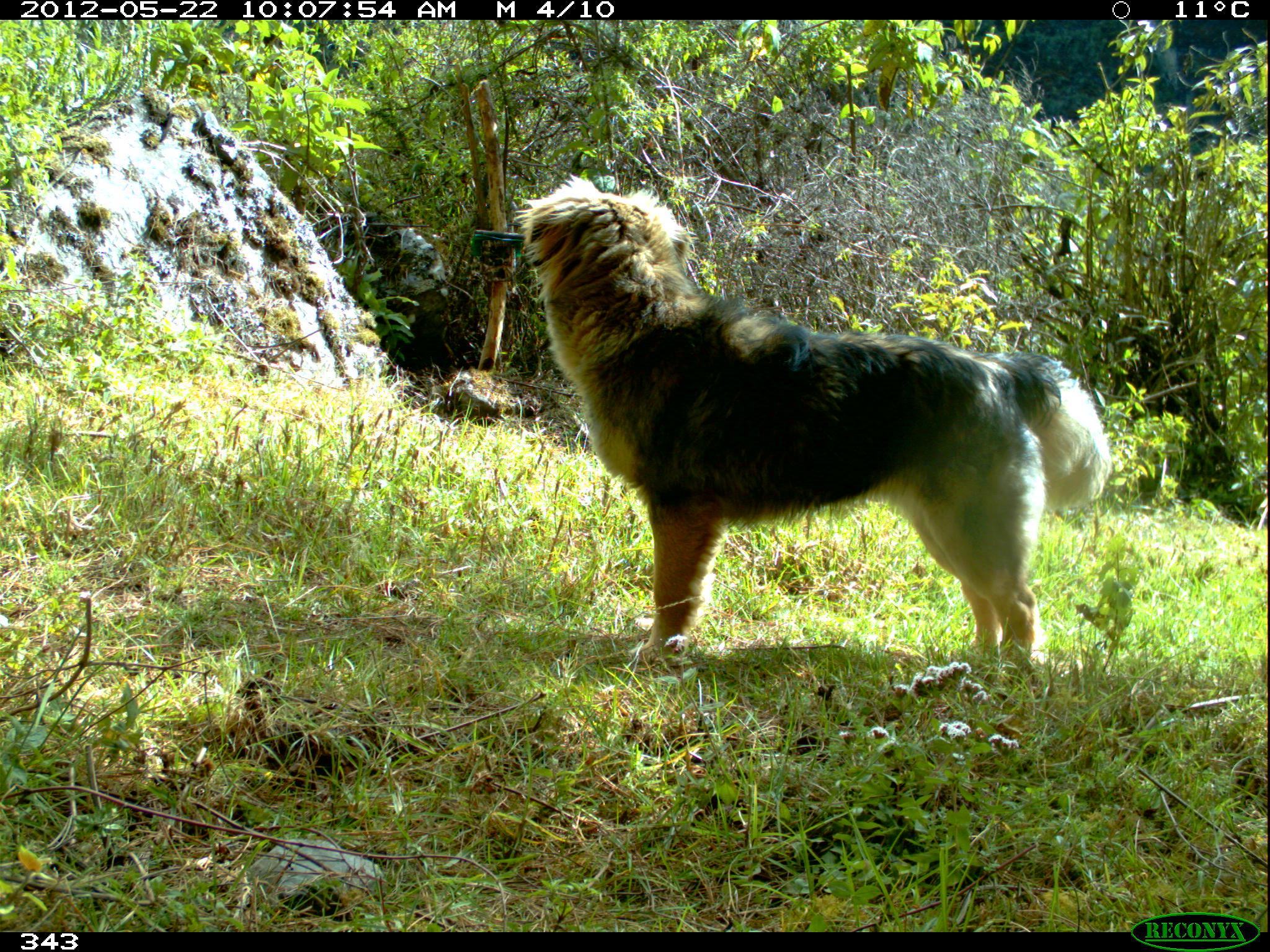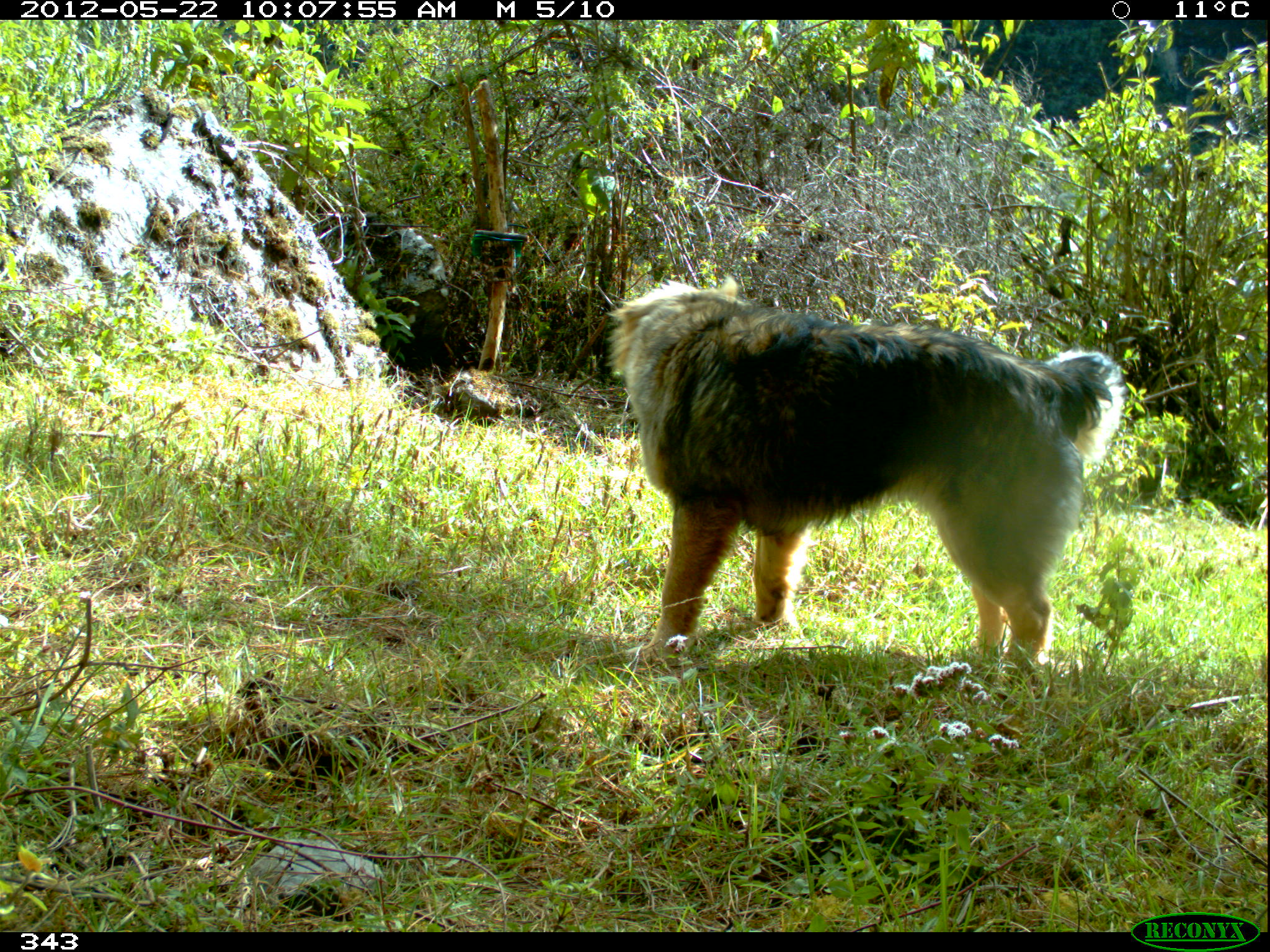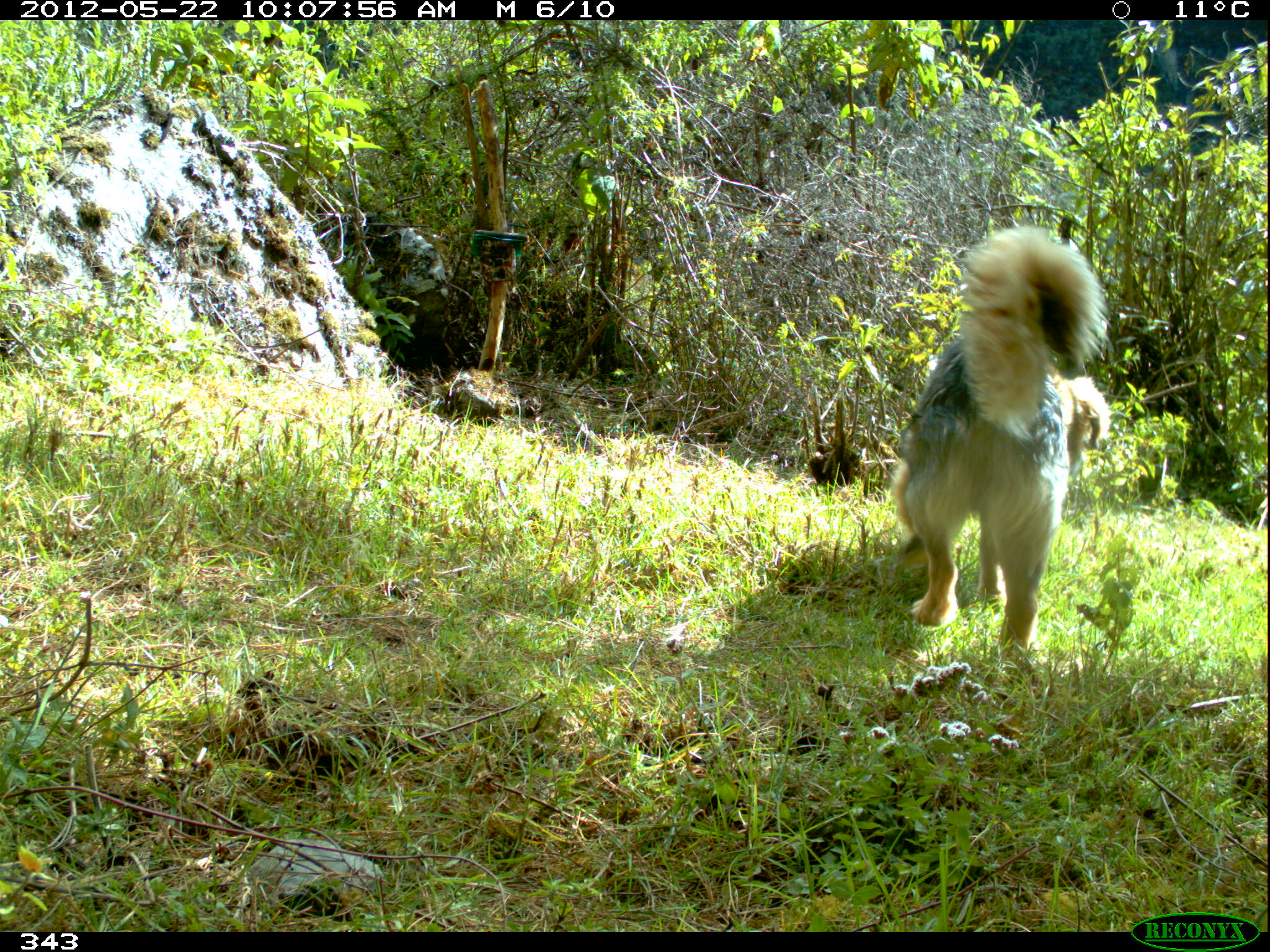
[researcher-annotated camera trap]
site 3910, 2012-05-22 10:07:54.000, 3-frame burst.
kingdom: Animalia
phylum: Chordata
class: Mammalia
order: Carnivora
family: Canidae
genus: Canis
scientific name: Canis familiaris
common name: domestic dog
Canis familiaris (domestic dog).